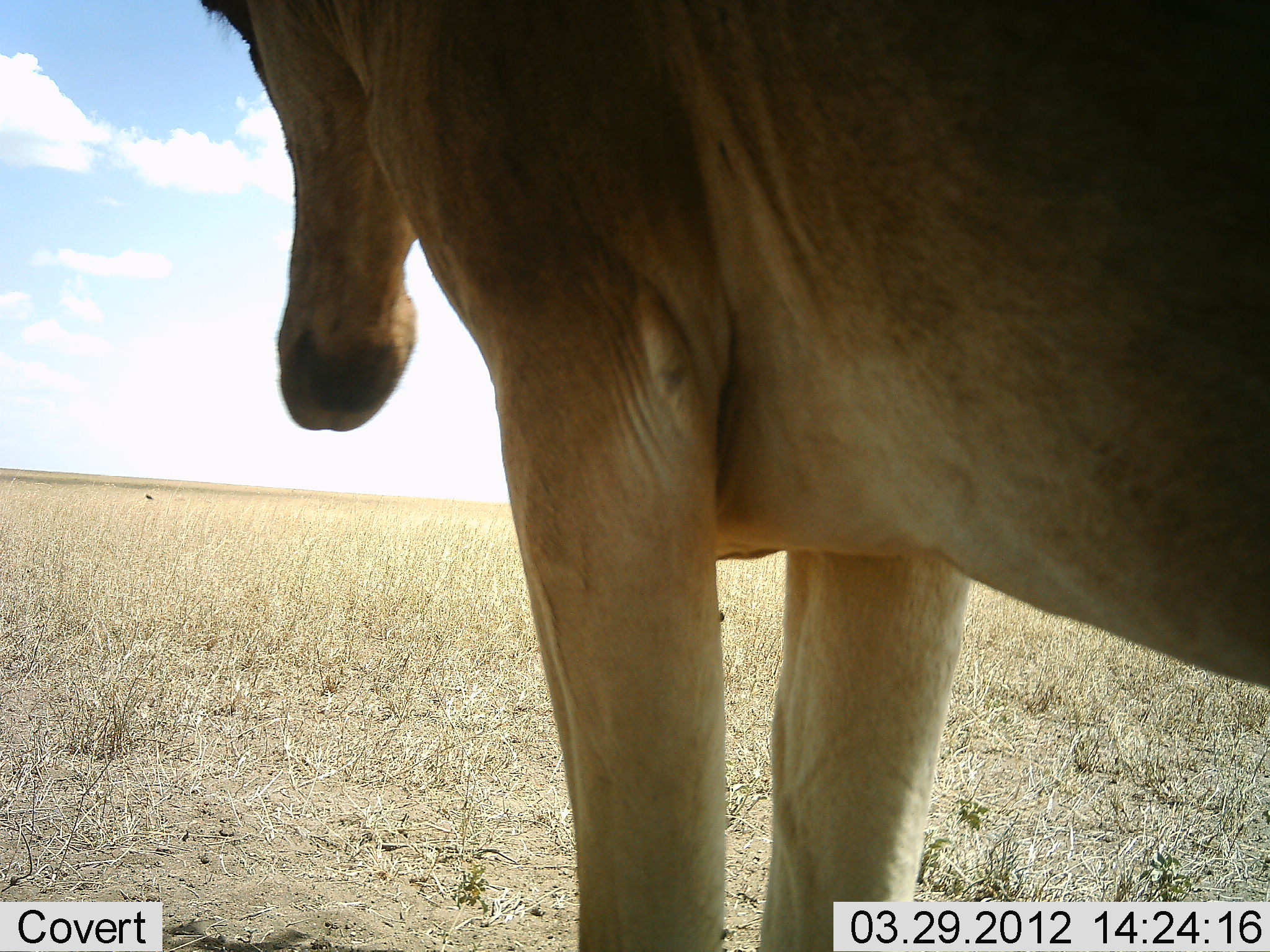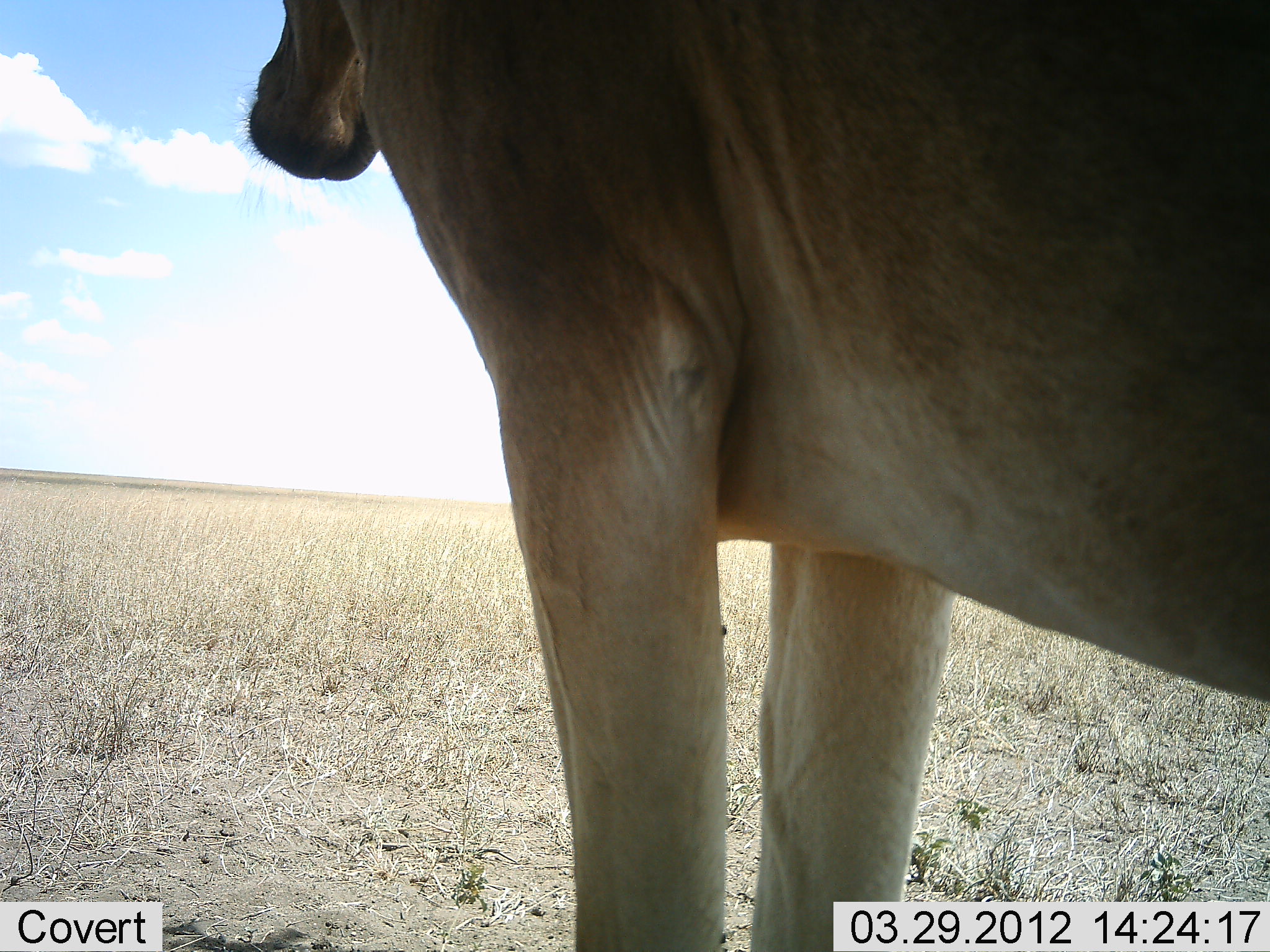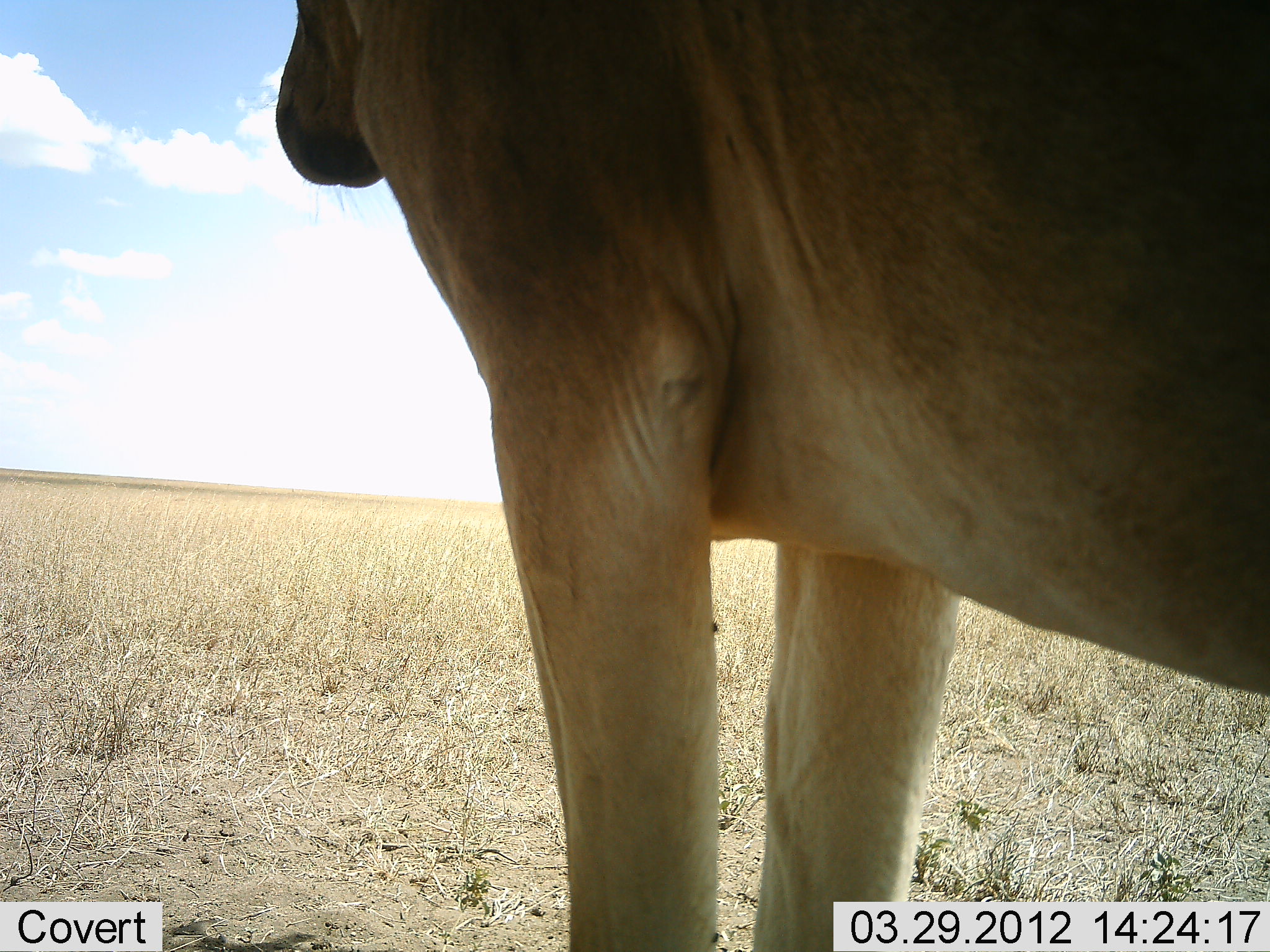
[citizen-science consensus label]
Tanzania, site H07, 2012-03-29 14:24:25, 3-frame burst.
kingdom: Animalia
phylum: Chordata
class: Mammalia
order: Artiodactyla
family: Bovidae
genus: Alcelaphus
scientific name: Alcelaphus buselaphus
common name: hartebeest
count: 1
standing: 95%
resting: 5%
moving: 0%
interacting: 0%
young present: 0%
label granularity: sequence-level